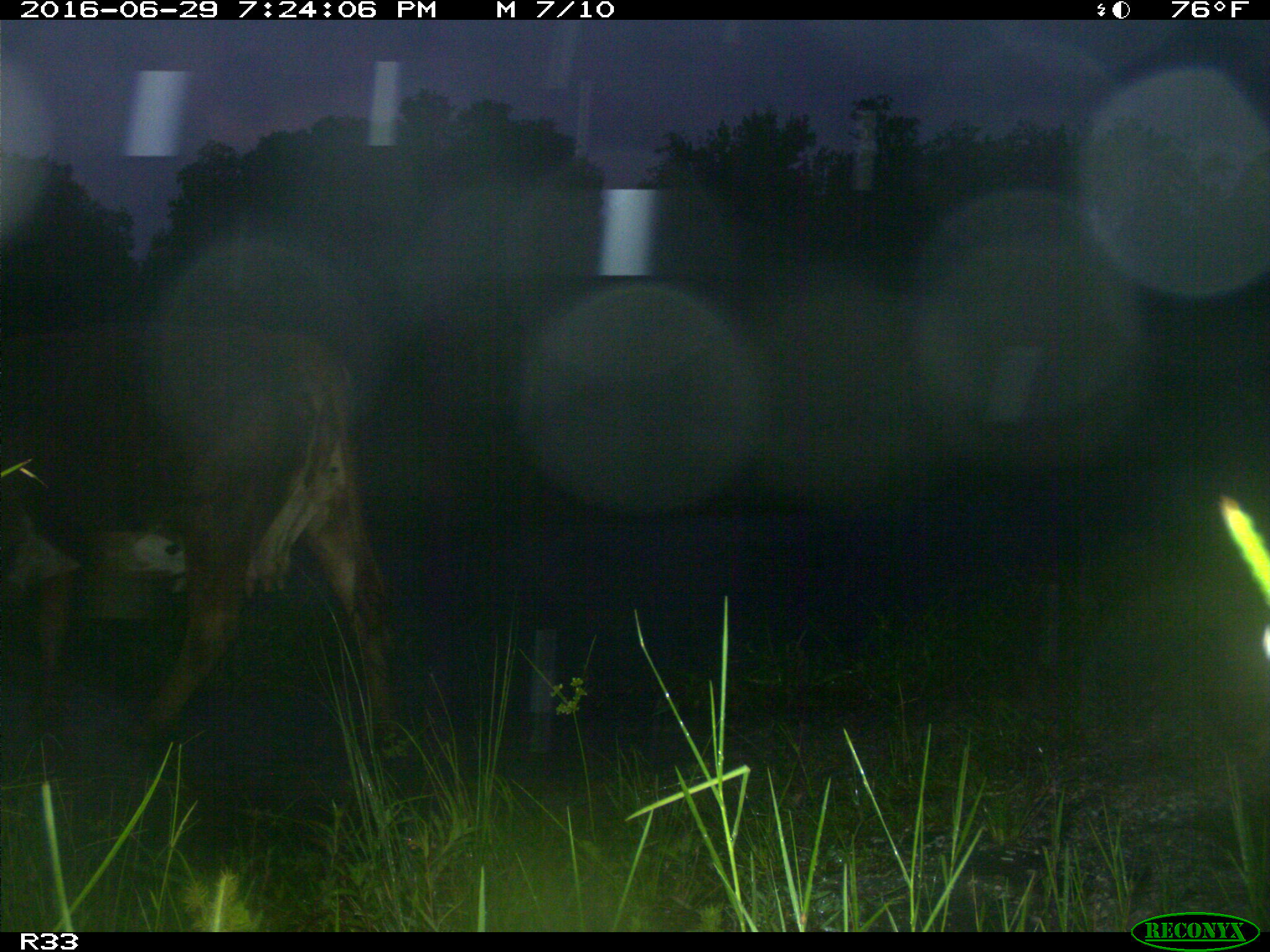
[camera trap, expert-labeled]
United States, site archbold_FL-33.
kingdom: Animalia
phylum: Chordata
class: Mammalia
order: Artiodactyla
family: Bovidae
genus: Bos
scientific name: Bos taurus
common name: domestic cow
Bos taurus (domestic cow).